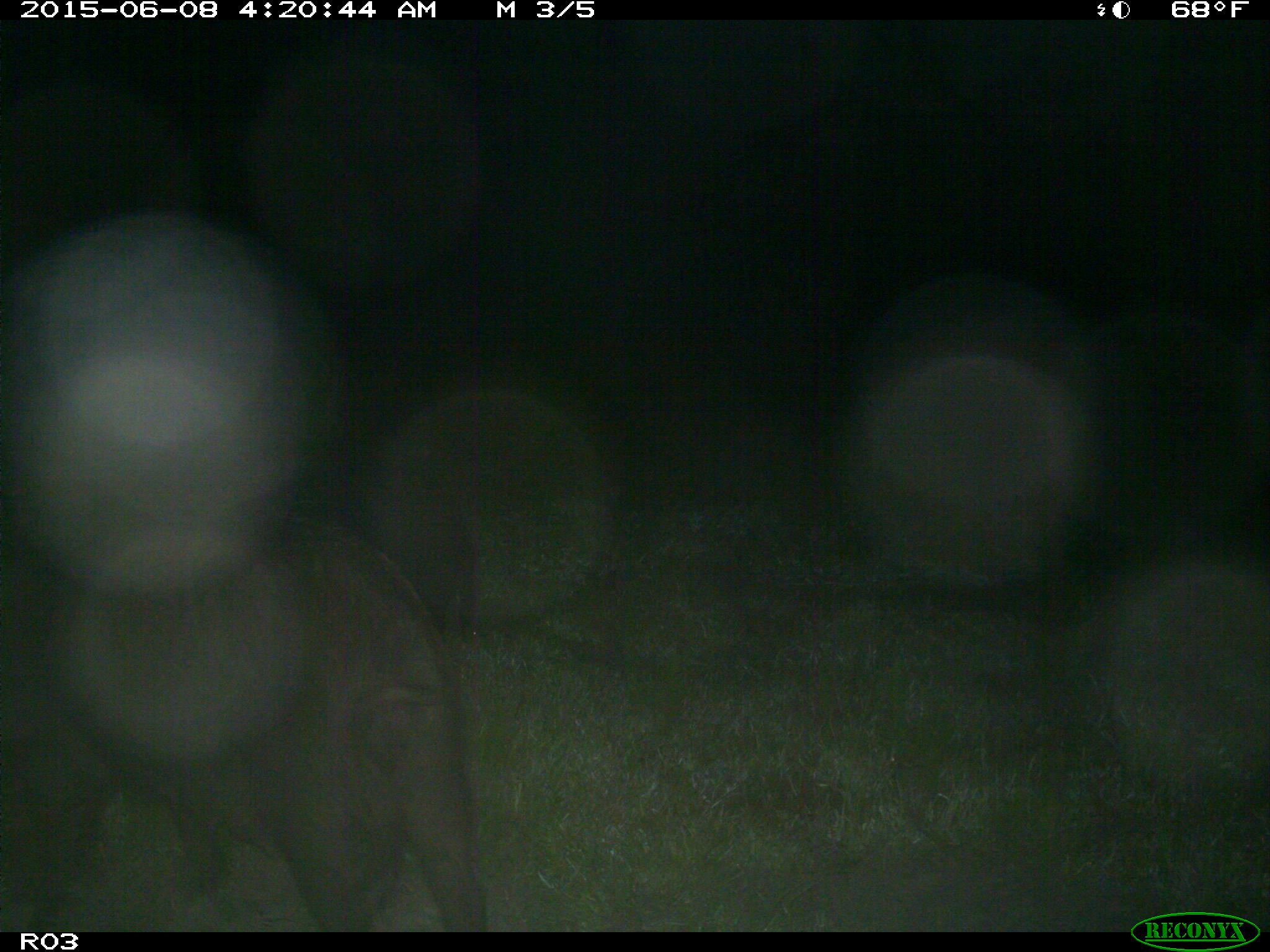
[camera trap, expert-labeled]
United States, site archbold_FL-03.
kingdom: Animalia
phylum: Chordata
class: Mammalia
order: Artiodactyla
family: Suidae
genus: Sus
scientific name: Sus scrofa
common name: wild boar